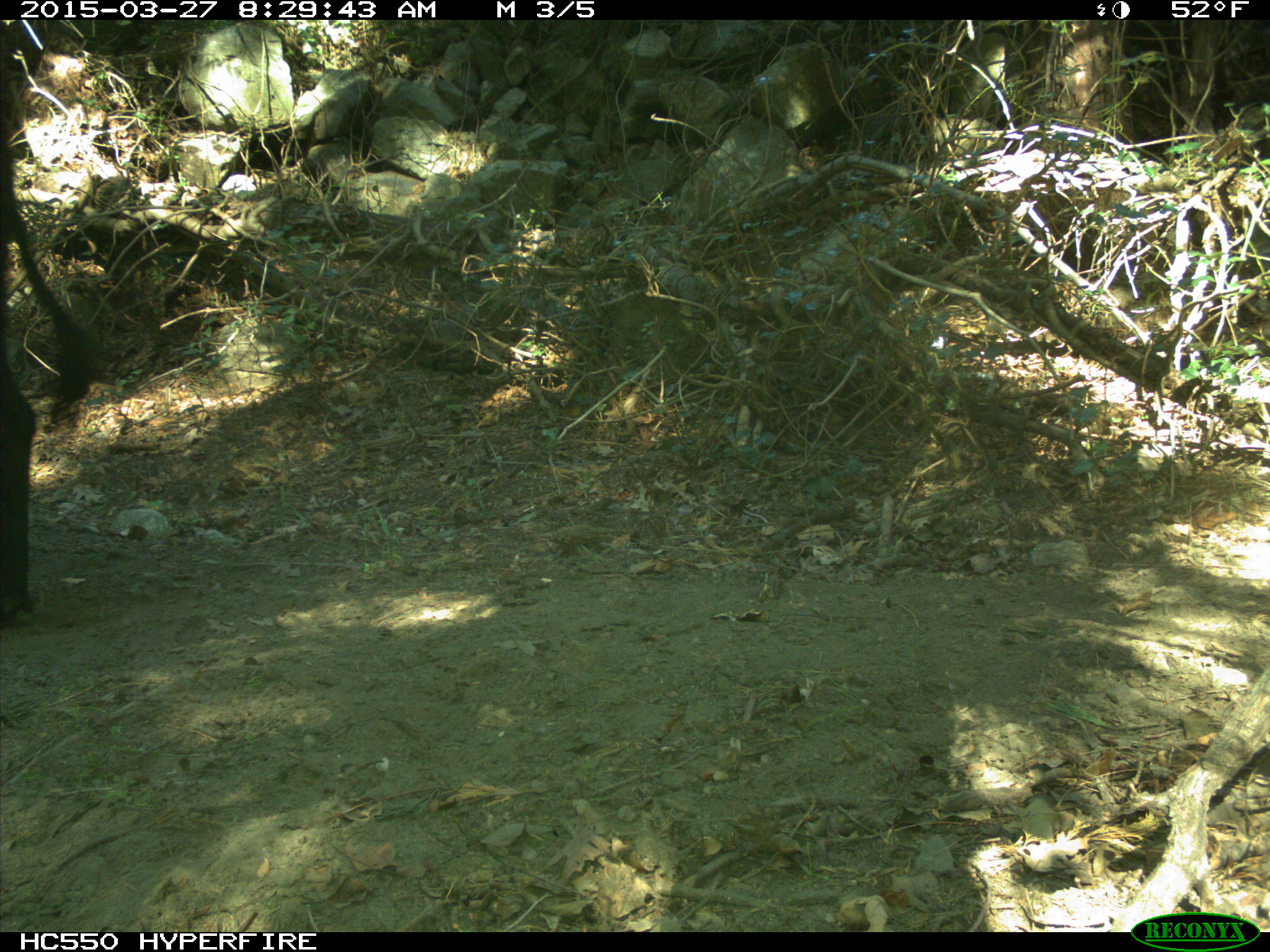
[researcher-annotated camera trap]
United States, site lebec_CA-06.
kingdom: Animalia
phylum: Chordata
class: Mammalia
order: Artiodactyla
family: Bovidae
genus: Bos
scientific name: Bos taurus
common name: domestic cow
Bos taurus (domestic cow).